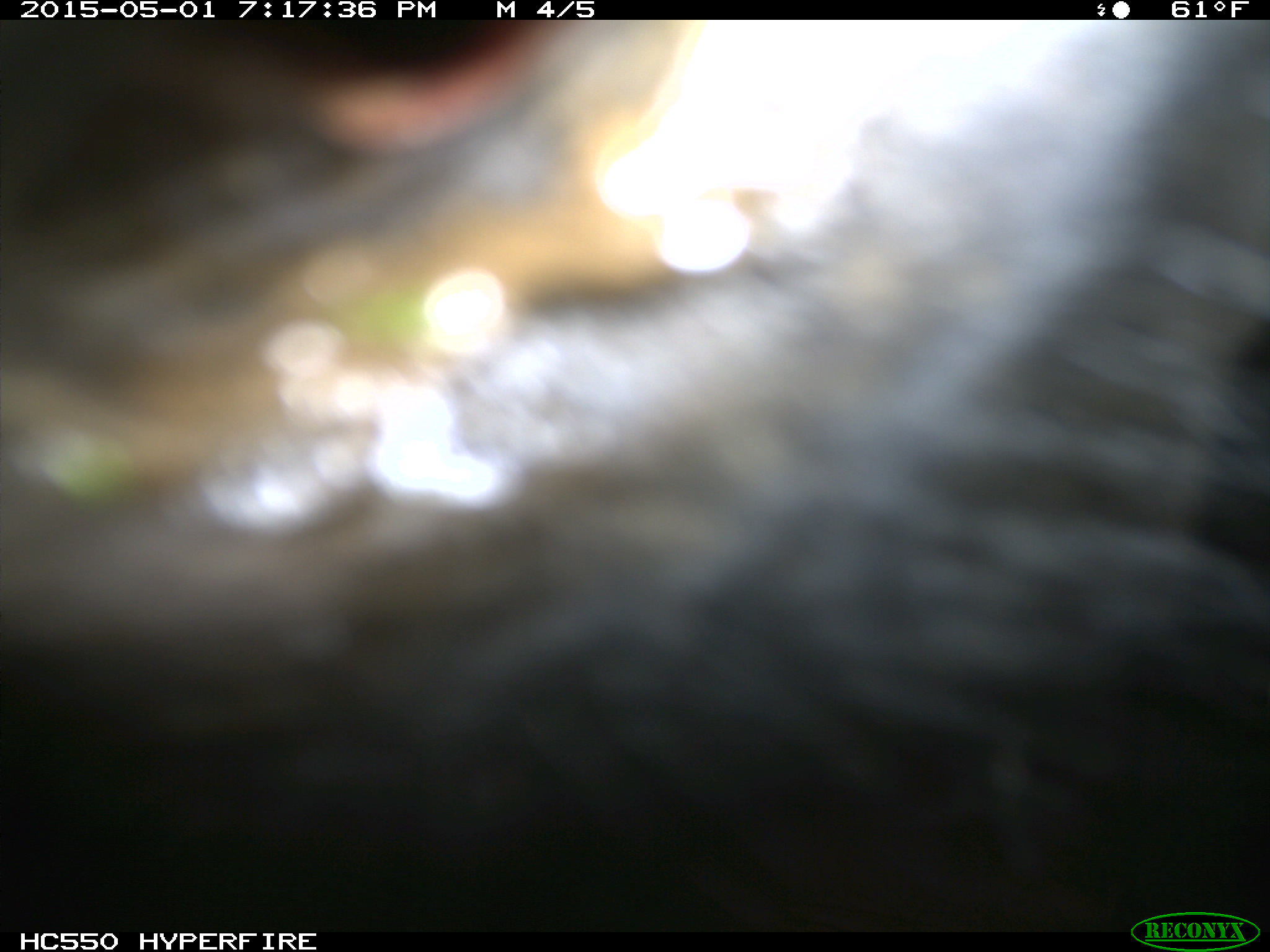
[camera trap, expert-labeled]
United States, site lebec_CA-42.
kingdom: Animalia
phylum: Chordata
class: Mammalia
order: Artiodactyla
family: Bovidae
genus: Bos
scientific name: Bos taurus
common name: domestic cow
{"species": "Bos taurus (domestic cow)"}